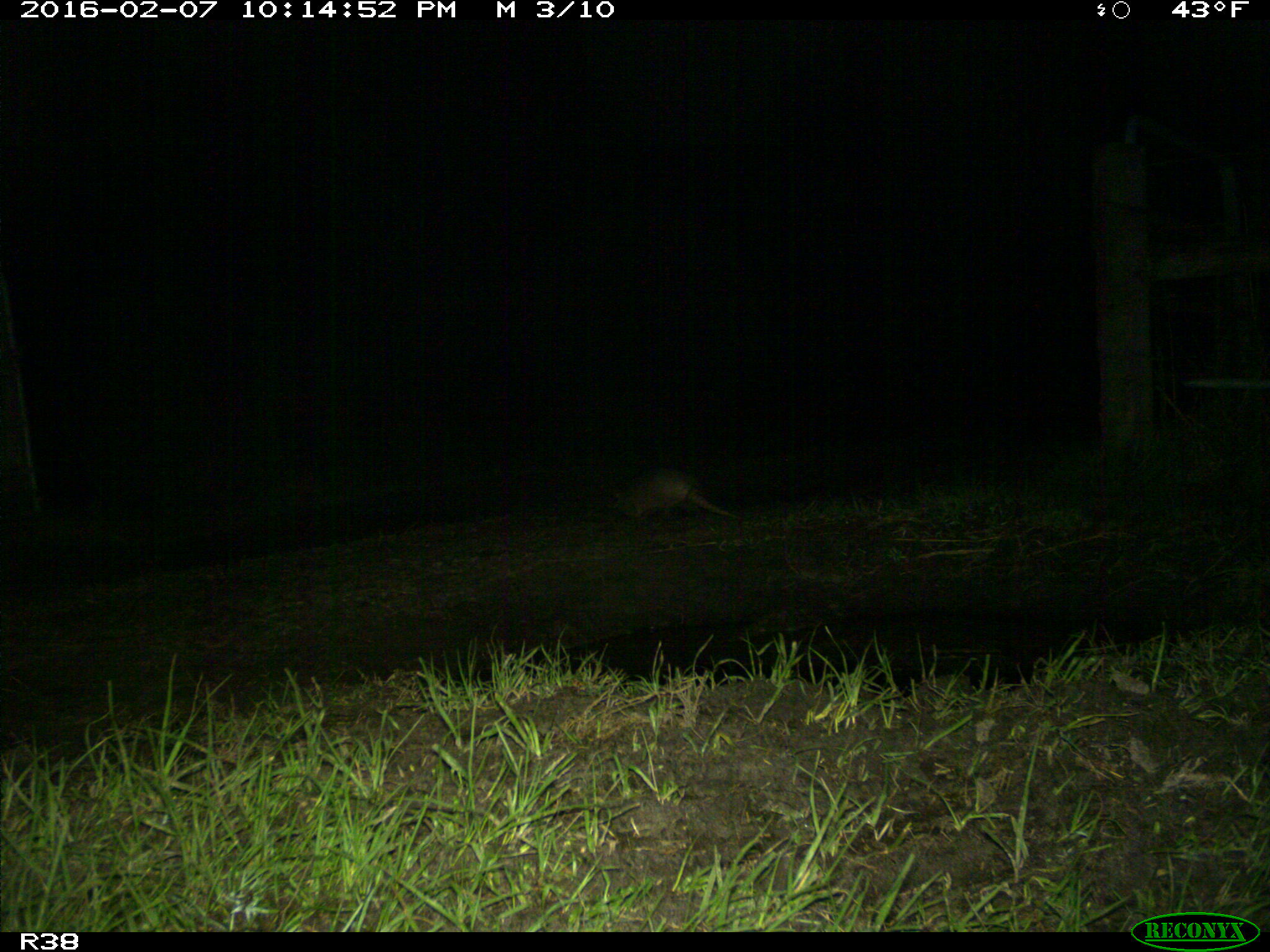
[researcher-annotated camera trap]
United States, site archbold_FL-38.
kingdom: Animalia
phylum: Chordata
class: Mammalia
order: Cingulata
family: Dasypodidae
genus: Dasypus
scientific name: Dasypus novemcinctus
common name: nine-banded armadillo